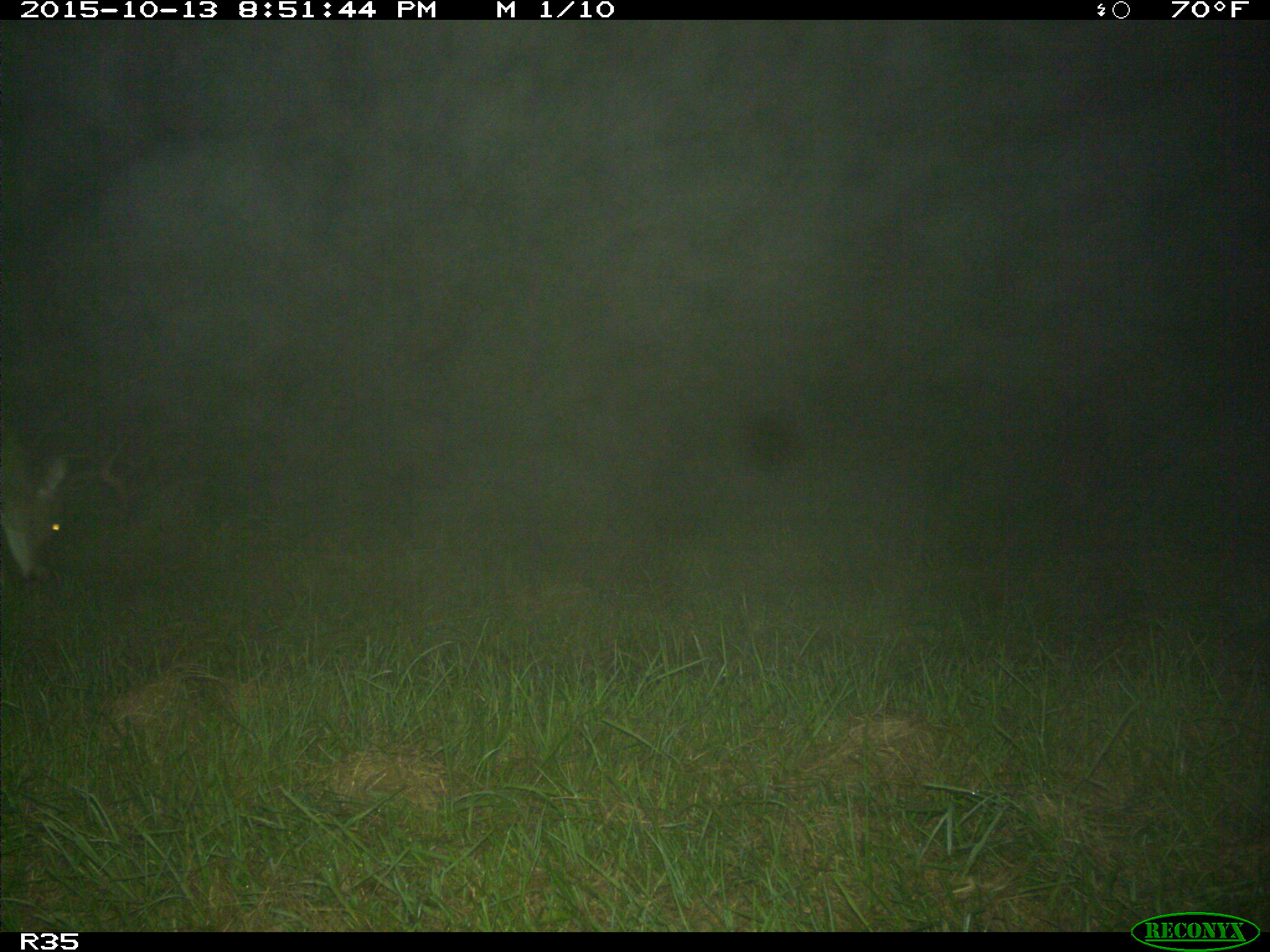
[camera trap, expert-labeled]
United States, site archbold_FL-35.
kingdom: Animalia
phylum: Chordata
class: Mammalia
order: Artiodactyla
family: Cervidae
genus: Odocoileus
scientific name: Odocoileus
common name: deer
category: unidentified deer